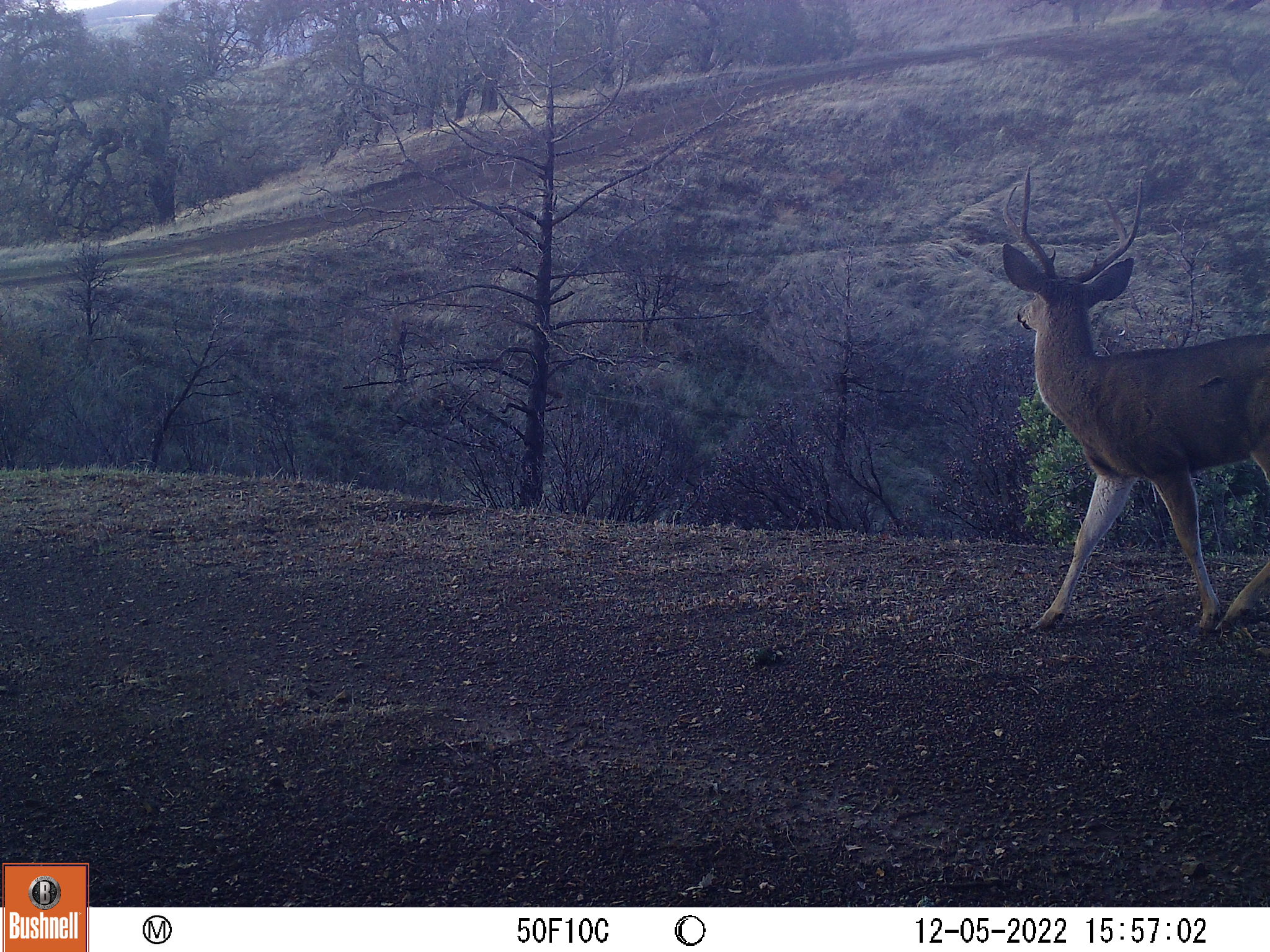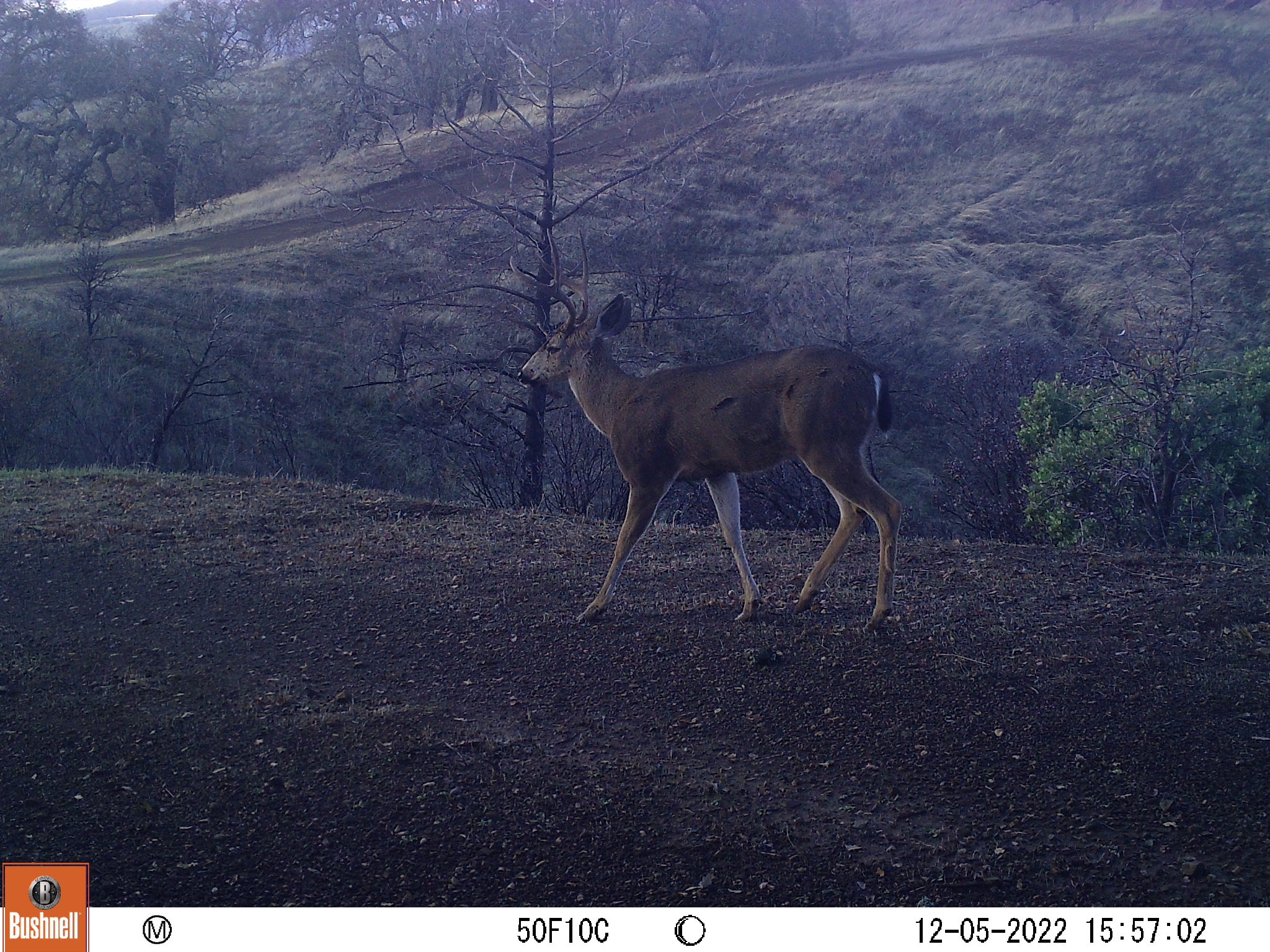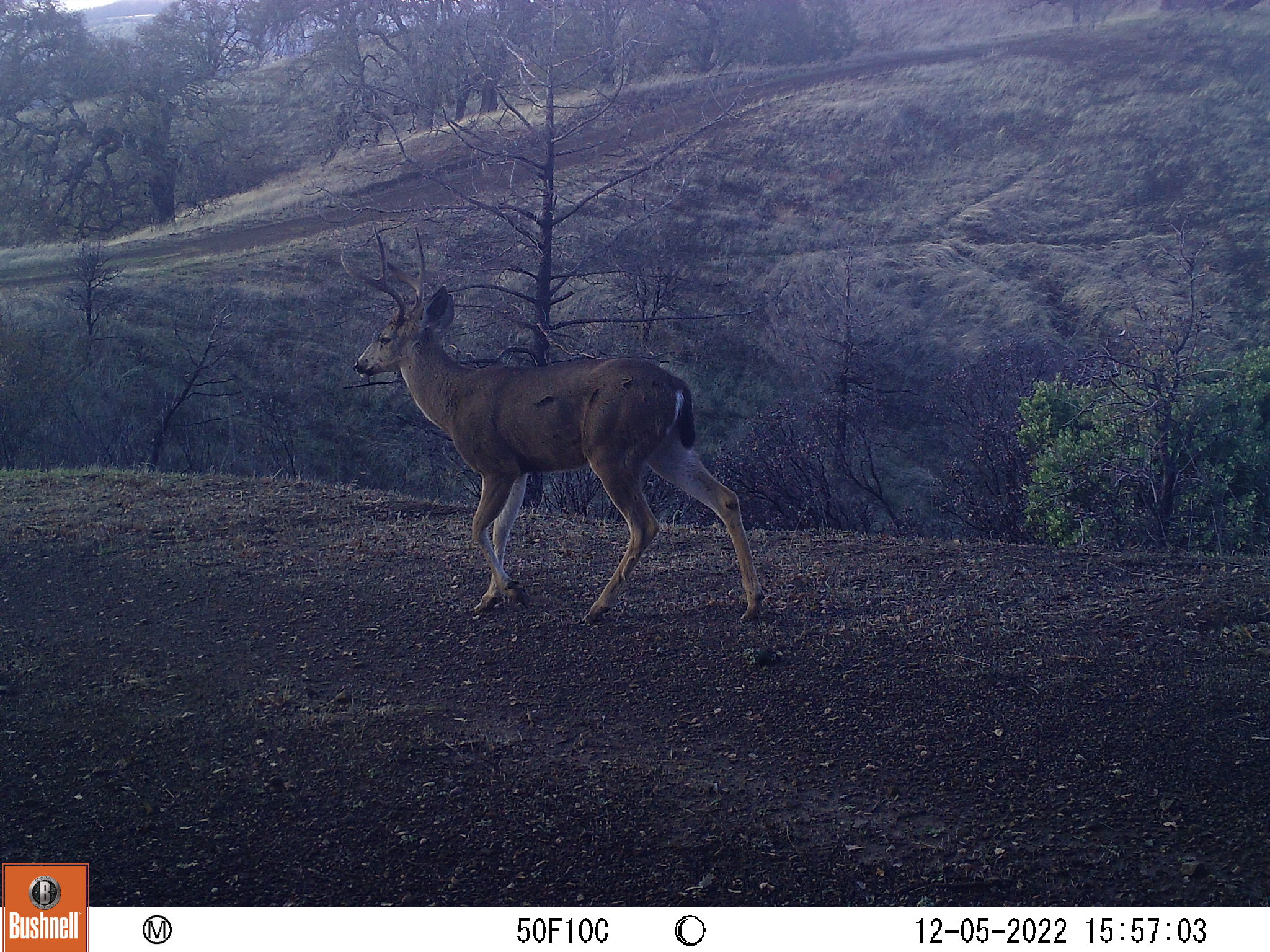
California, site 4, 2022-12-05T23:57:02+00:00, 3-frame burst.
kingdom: Animalia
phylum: Chordata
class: Mammalia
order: Artiodactyla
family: Cervidae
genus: Odocoileus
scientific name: Odocoileus hemionus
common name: mule deer